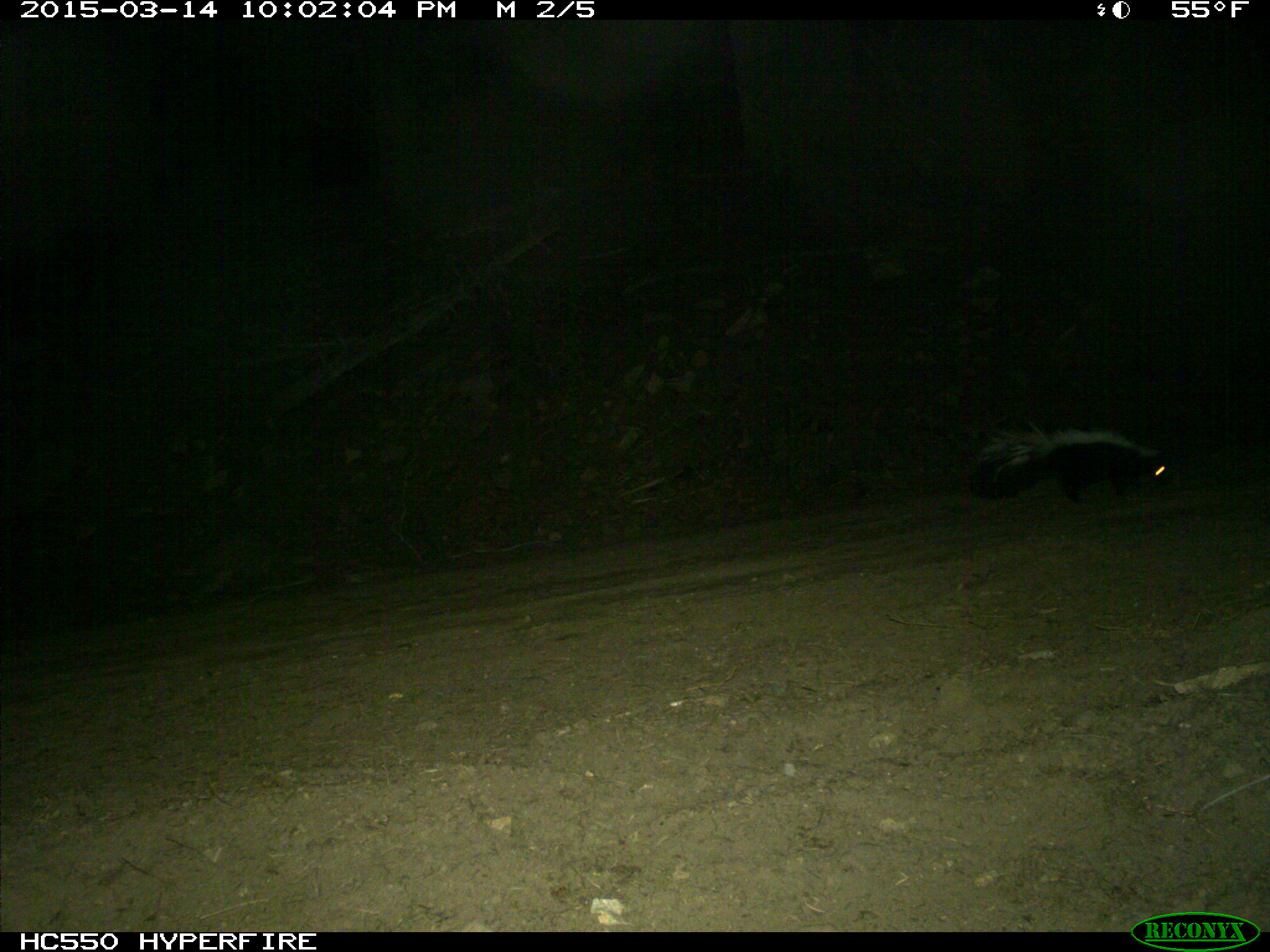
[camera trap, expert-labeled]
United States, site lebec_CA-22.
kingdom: Animalia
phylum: Chordata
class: Mammalia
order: Carnivora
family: Mephitidae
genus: Mephitis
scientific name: Mephitis mephitis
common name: striped skunk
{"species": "Mephitis mephitis (striped skunk)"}